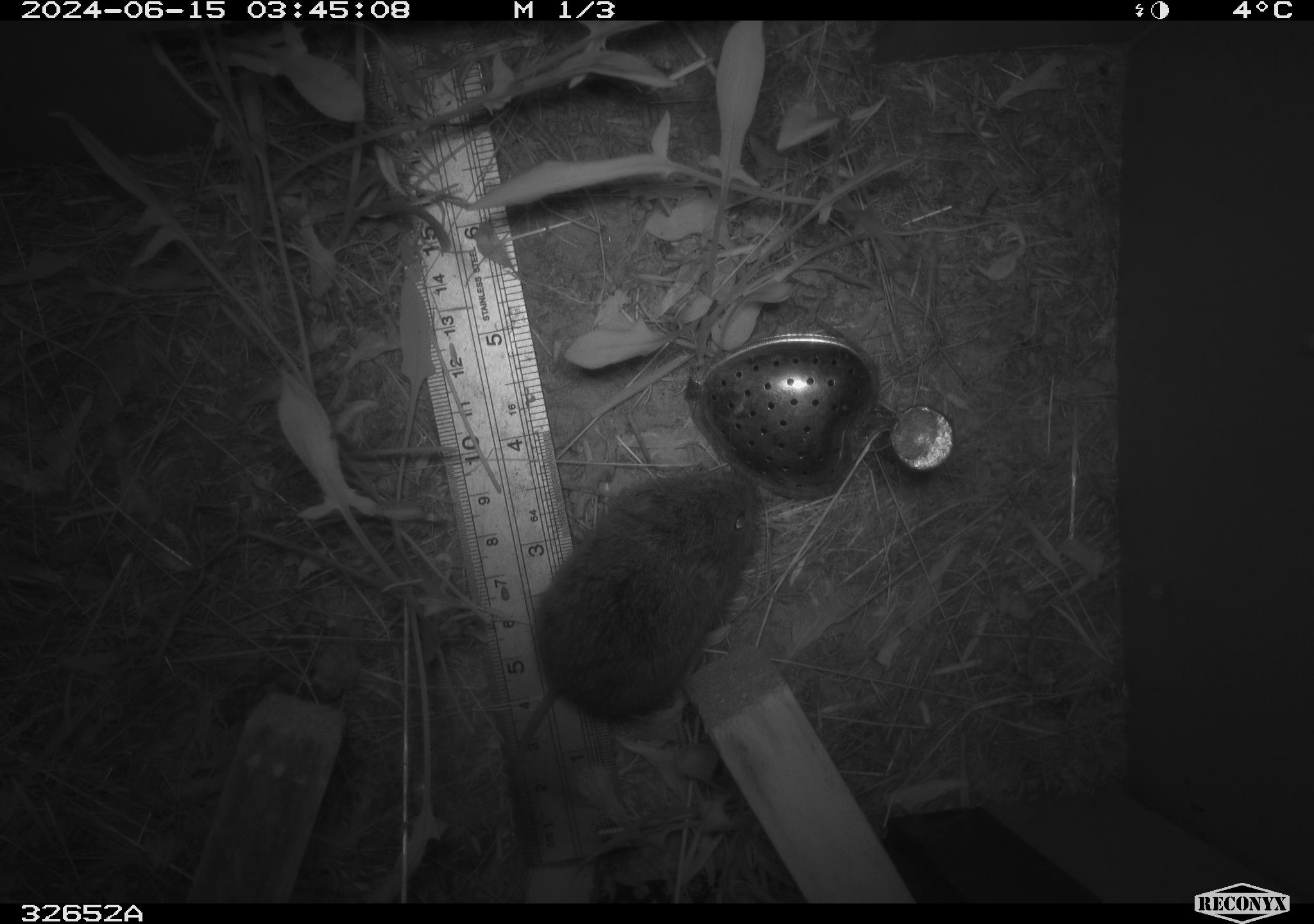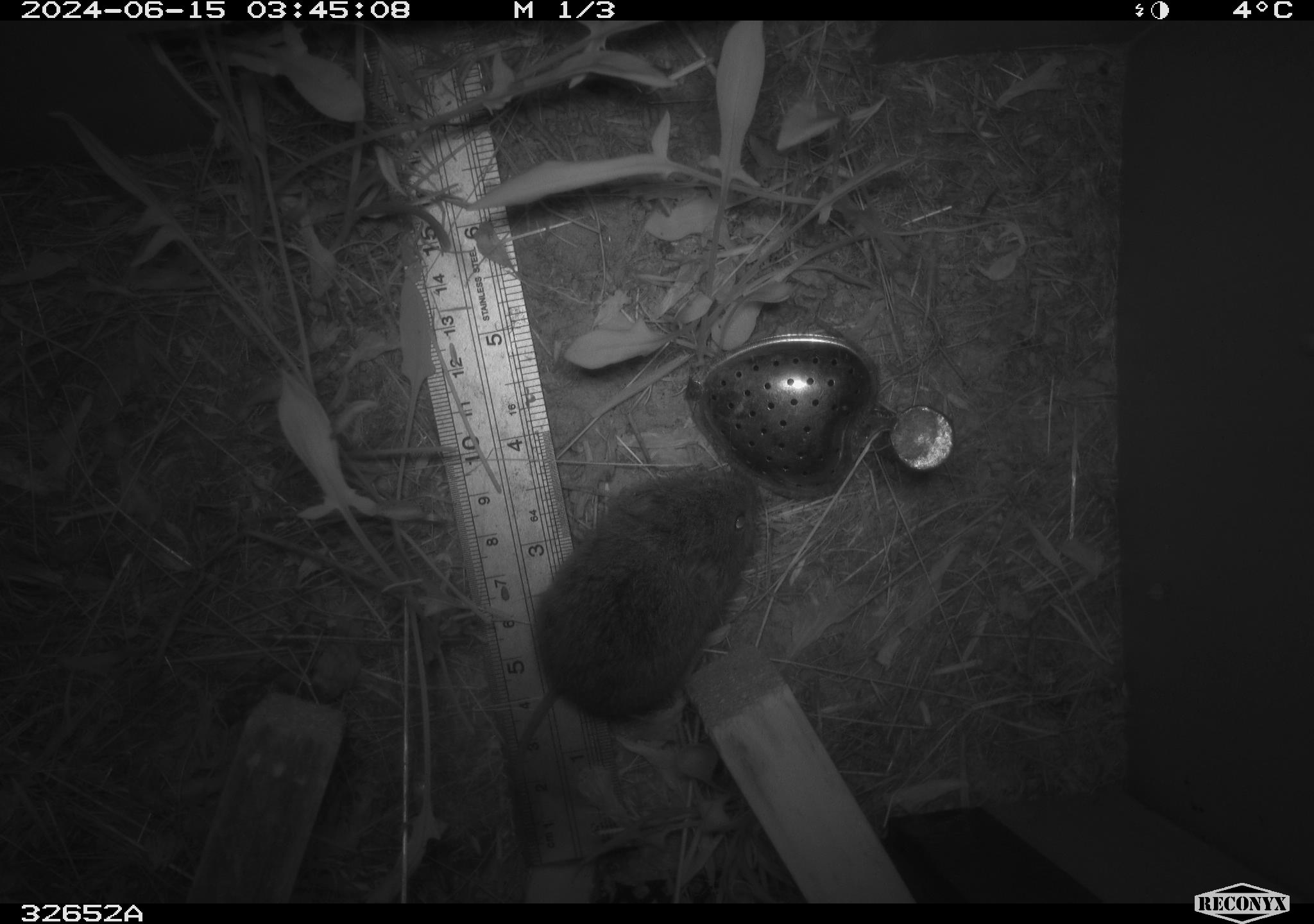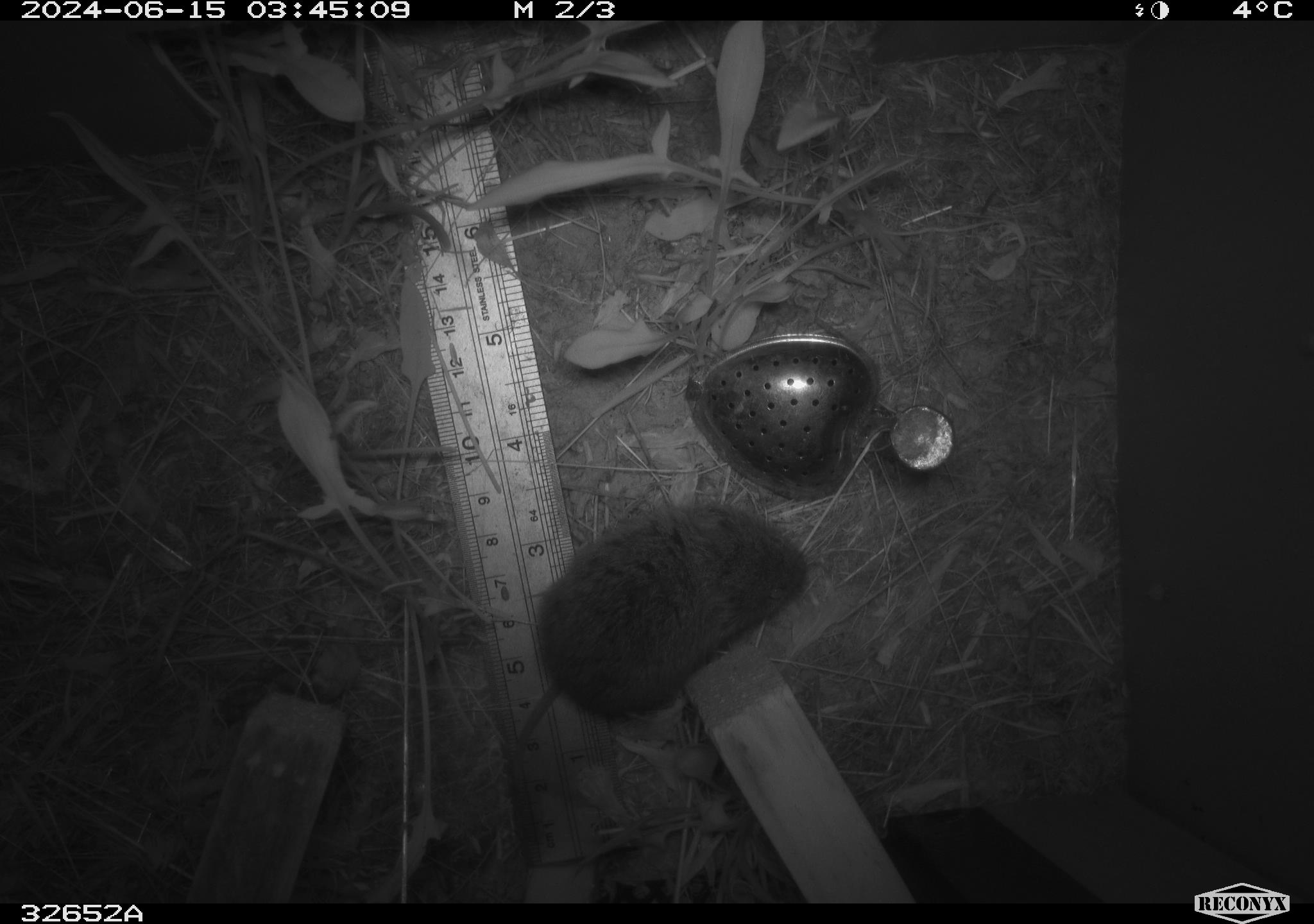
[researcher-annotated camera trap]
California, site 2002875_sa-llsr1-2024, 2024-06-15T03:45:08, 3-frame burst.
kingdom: Animalia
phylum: Chordata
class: Mammalia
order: Rodentia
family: Cricetidae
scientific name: Arvicolinae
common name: voles, lemmings, and muskrats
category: arvicolinae subfamily